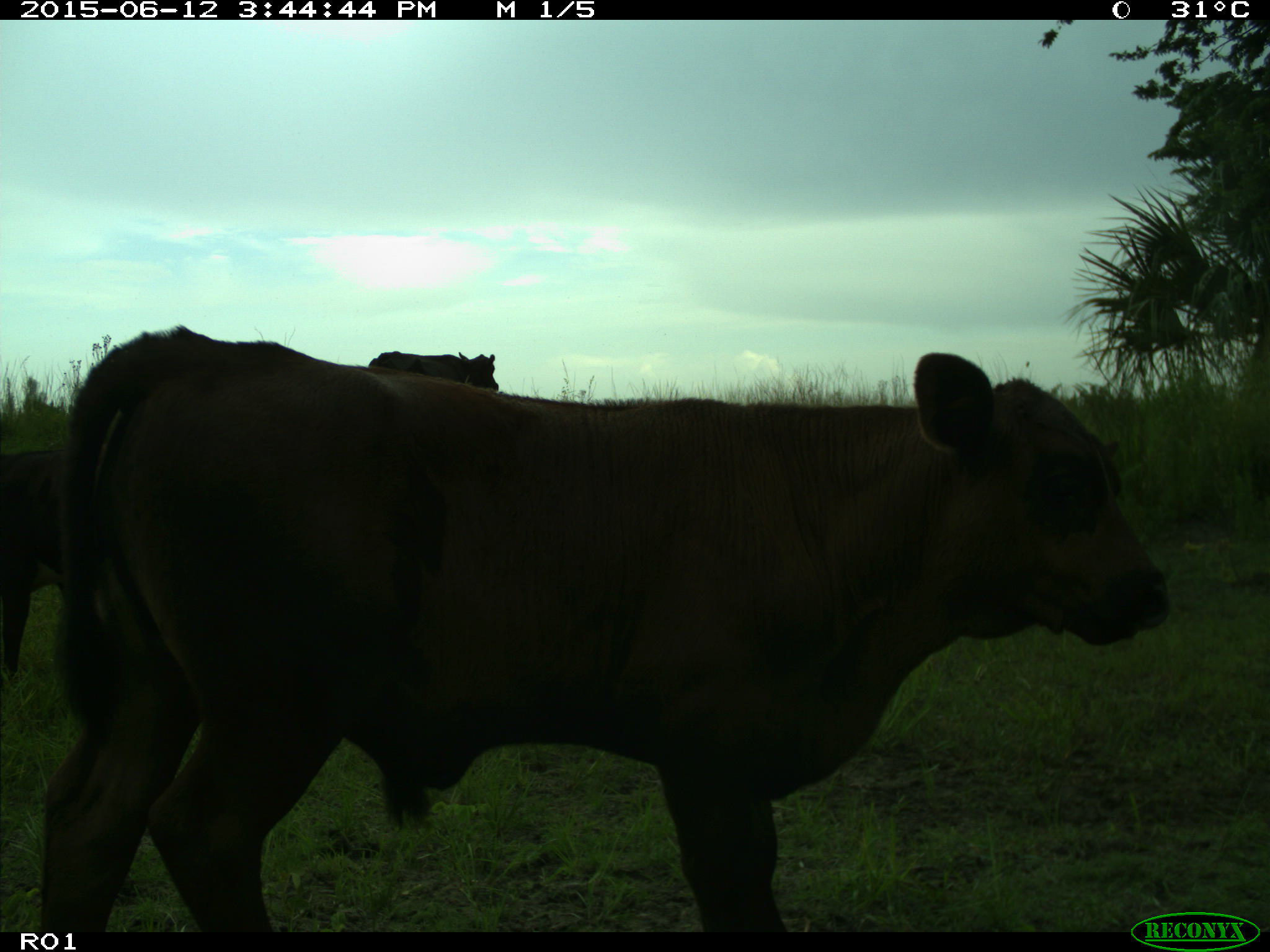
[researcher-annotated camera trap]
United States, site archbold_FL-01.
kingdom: Animalia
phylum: Chordata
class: Mammalia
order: Artiodactyla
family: Bovidae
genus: Bos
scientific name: Bos taurus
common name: domestic cow